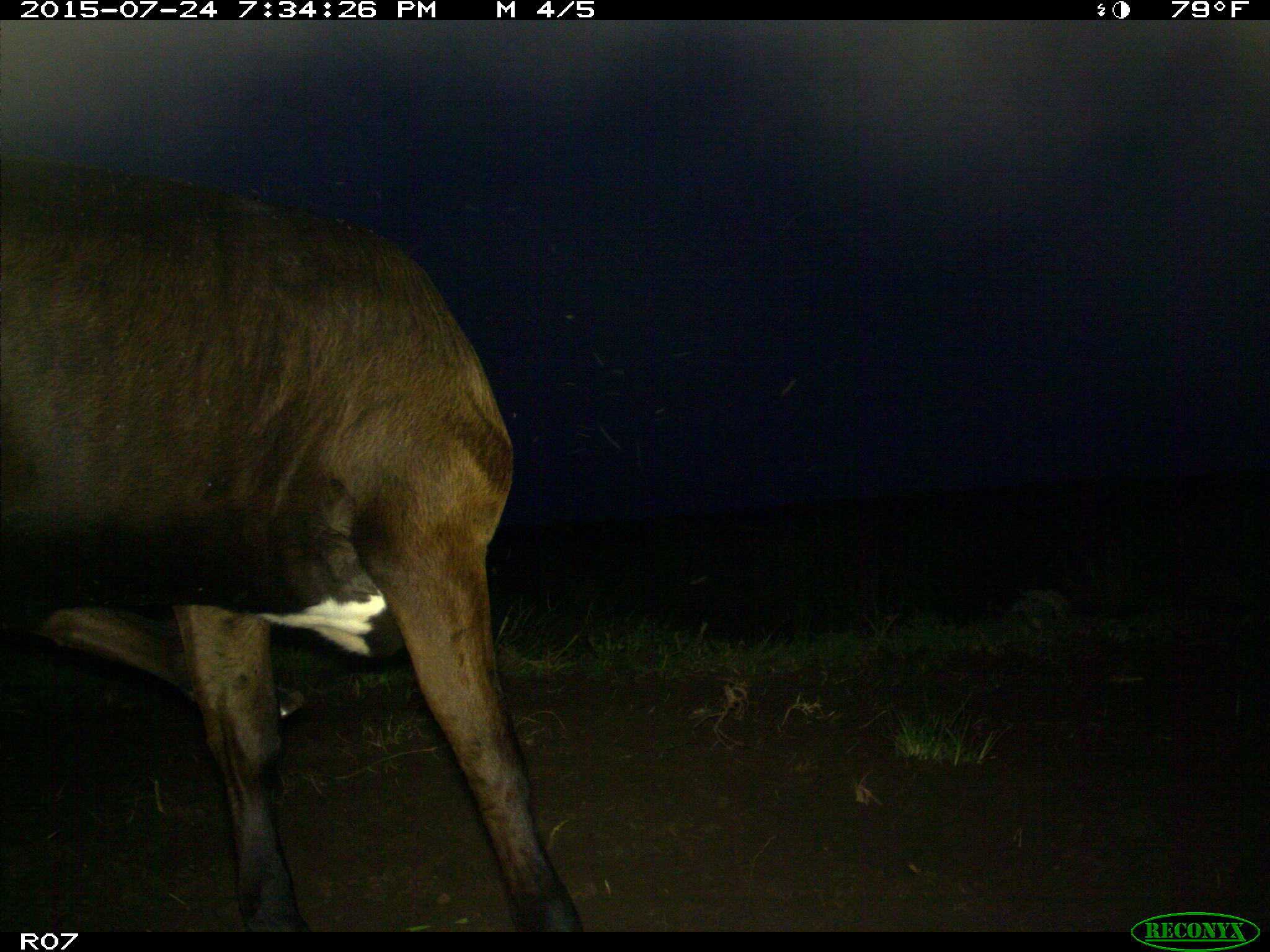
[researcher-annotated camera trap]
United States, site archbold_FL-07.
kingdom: Animalia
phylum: Chordata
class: Mammalia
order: Artiodactyla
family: Bovidae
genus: Bos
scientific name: Bos taurus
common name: domestic cow